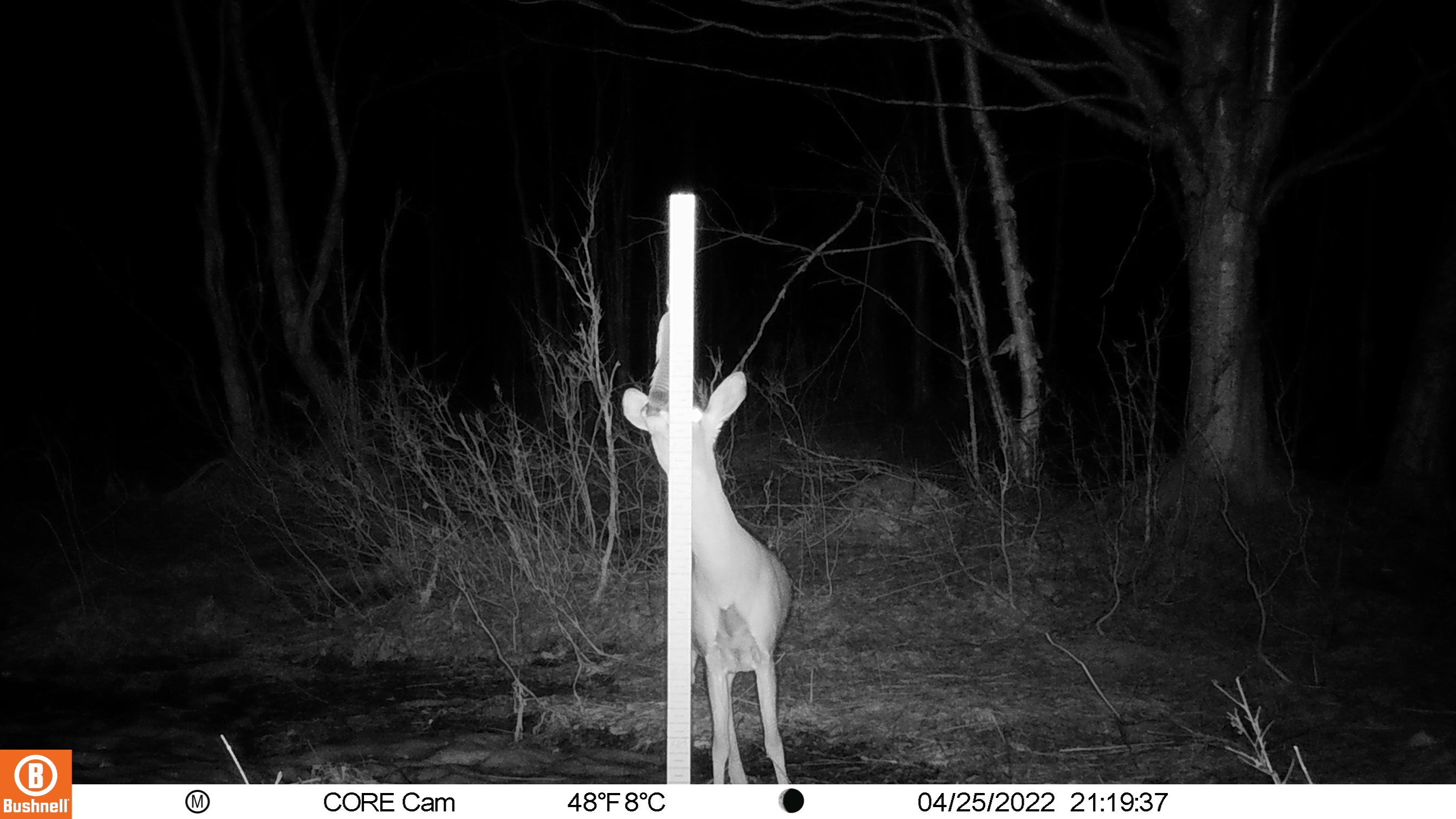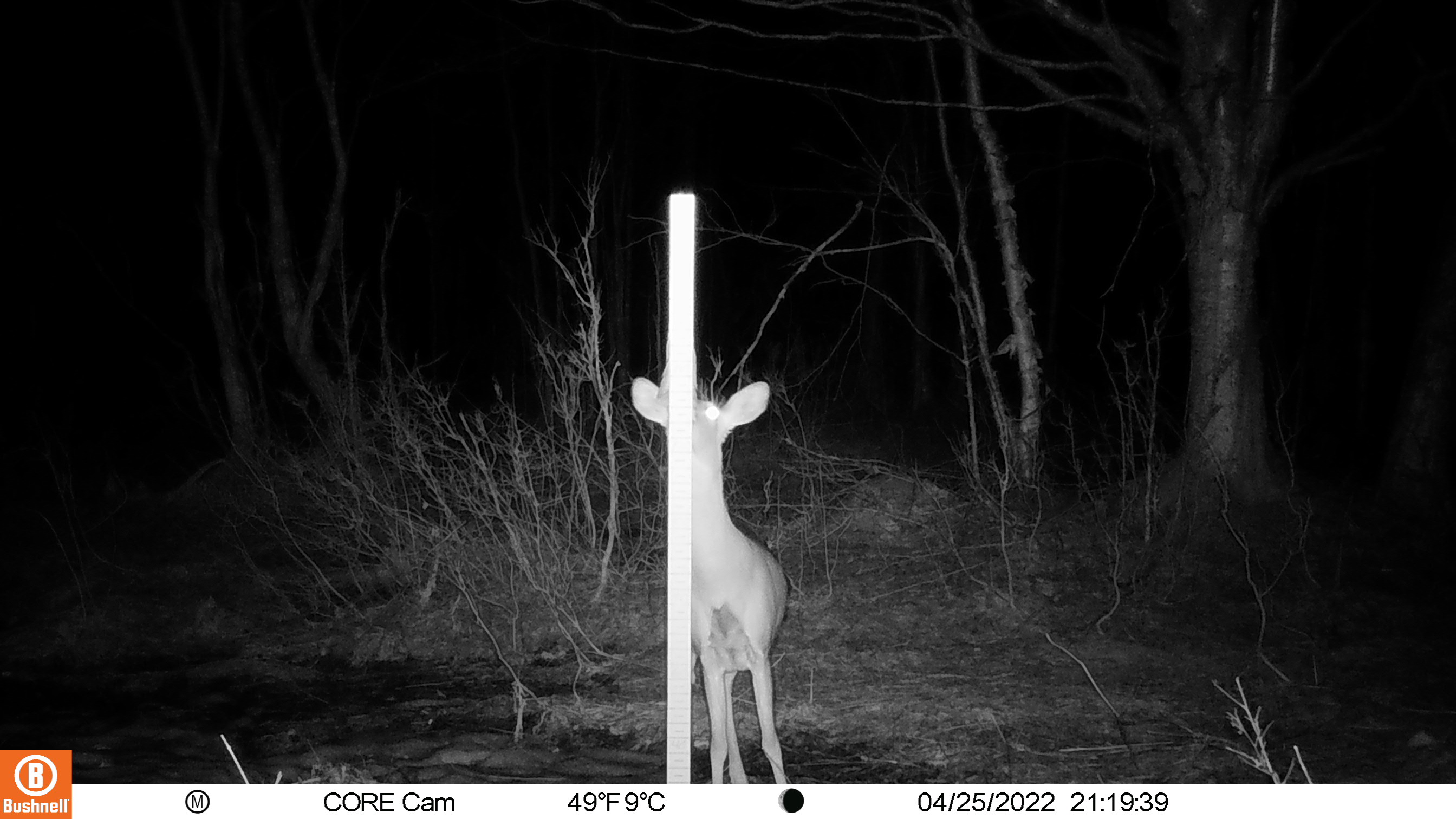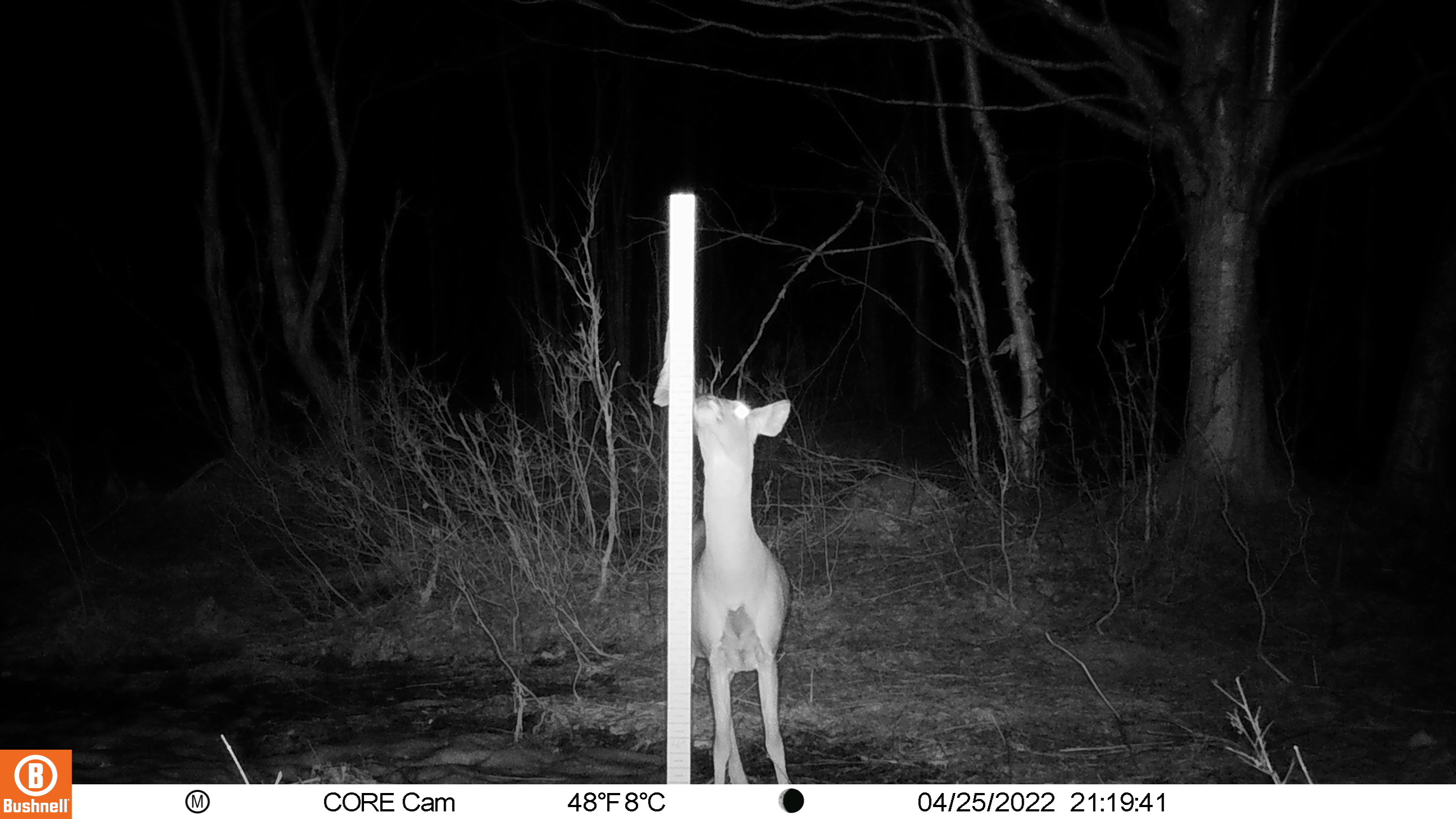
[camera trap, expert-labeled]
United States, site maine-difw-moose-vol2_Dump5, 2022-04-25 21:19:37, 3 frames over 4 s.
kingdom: Animalia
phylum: Chordata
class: Mammalia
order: Artiodactyla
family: Cervidae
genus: Odocoileus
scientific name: Odocoileus virginianus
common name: white-tailed deer